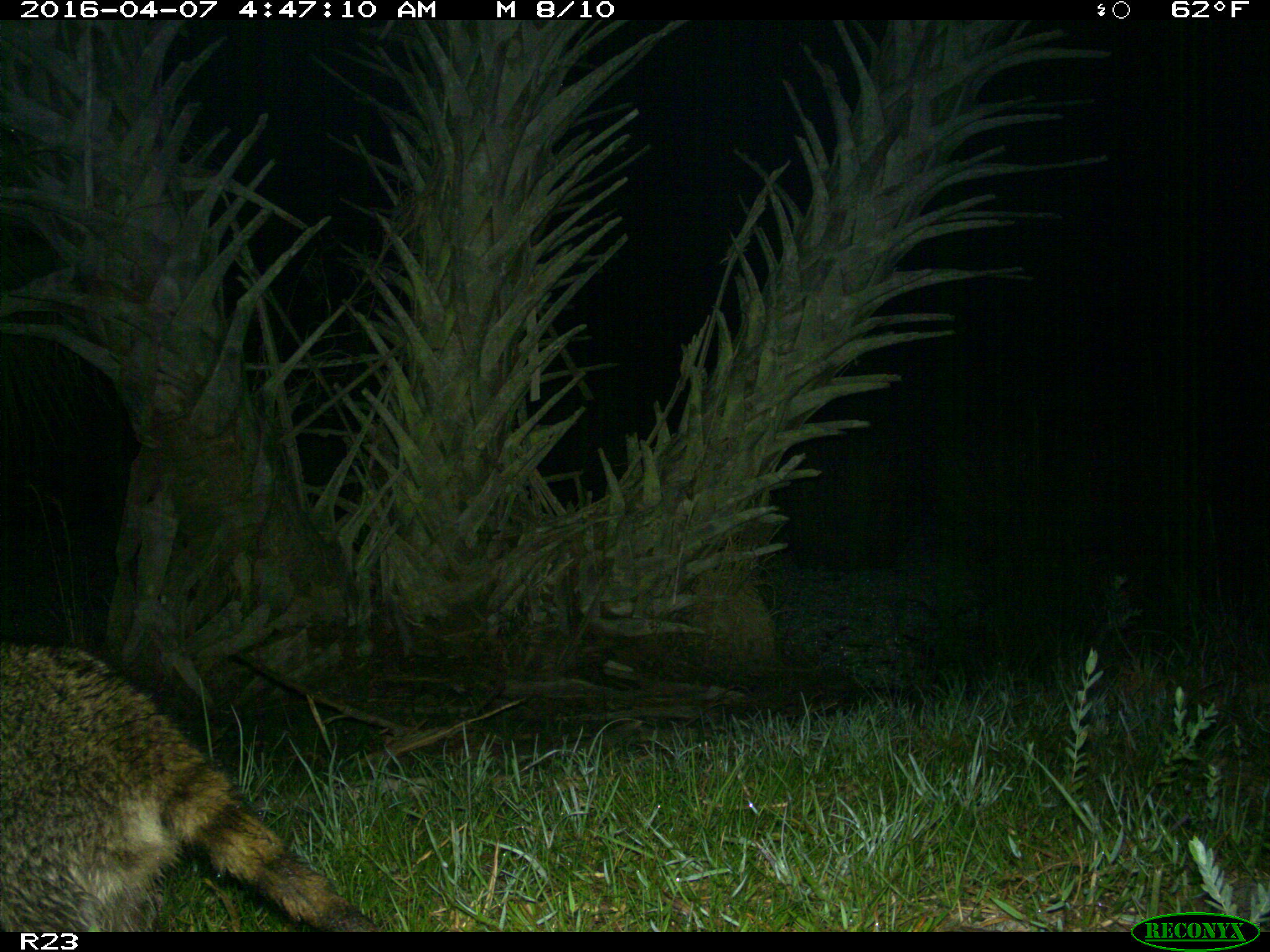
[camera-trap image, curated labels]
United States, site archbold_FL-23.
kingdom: Animalia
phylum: Chordata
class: Mammalia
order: Carnivora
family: Procyonidae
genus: Procyon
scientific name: Procyon lotor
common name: common raccoon